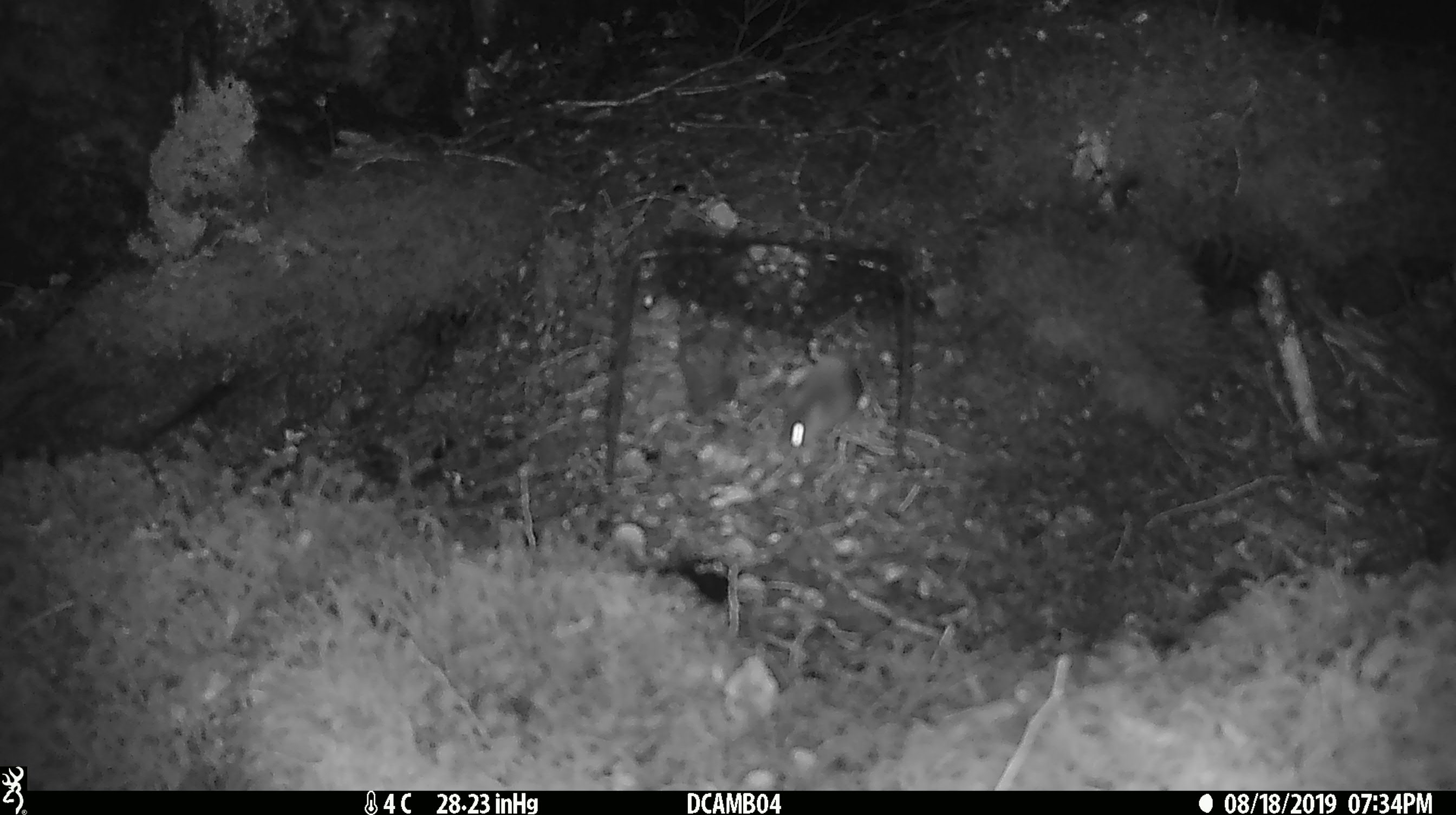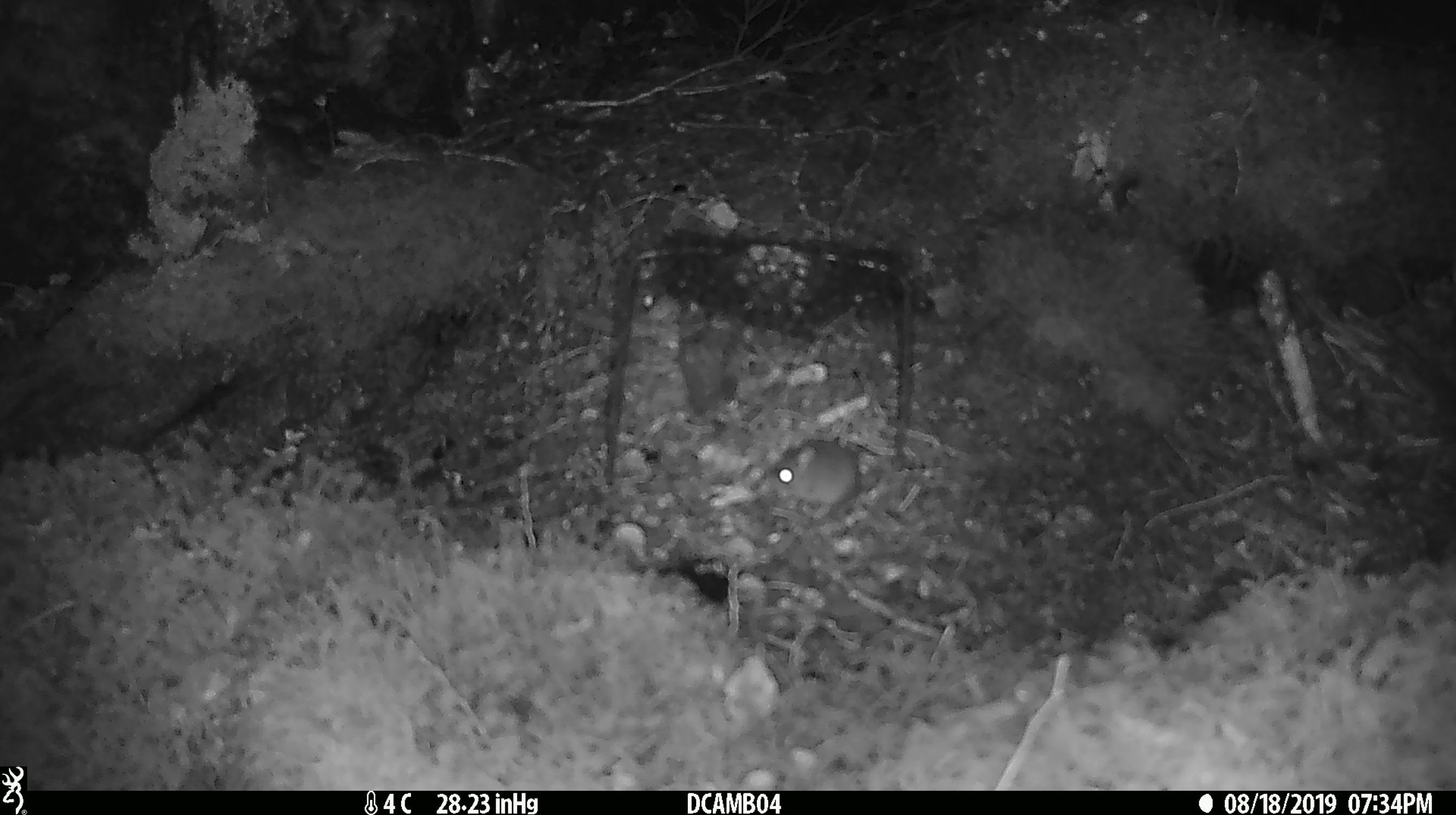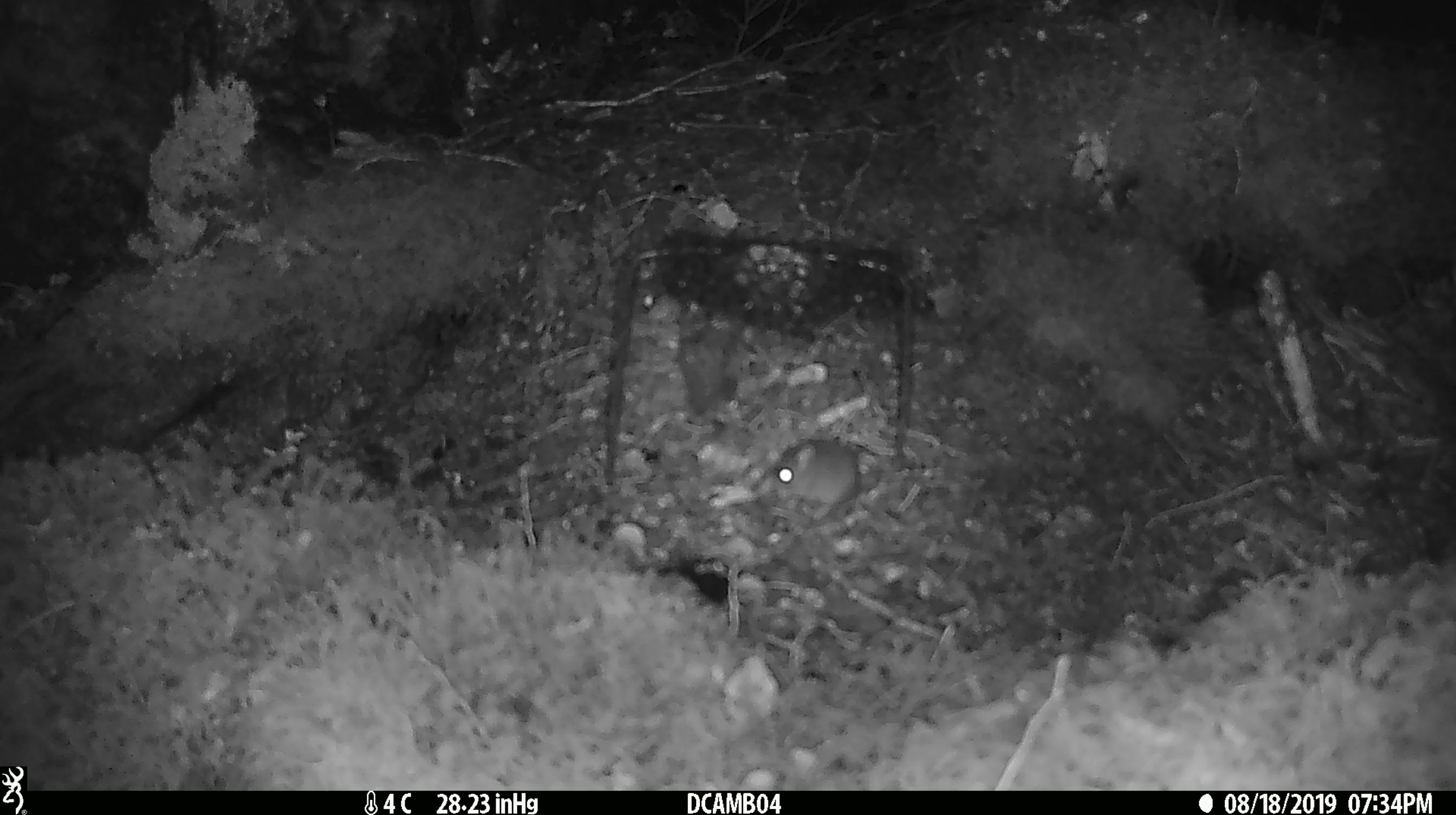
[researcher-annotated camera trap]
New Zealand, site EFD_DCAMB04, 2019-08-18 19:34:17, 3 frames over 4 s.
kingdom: Animalia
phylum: Chordata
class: Mammalia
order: Rodentia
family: Muridae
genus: Mus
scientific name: Mus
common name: mouse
Mouse (Mus).